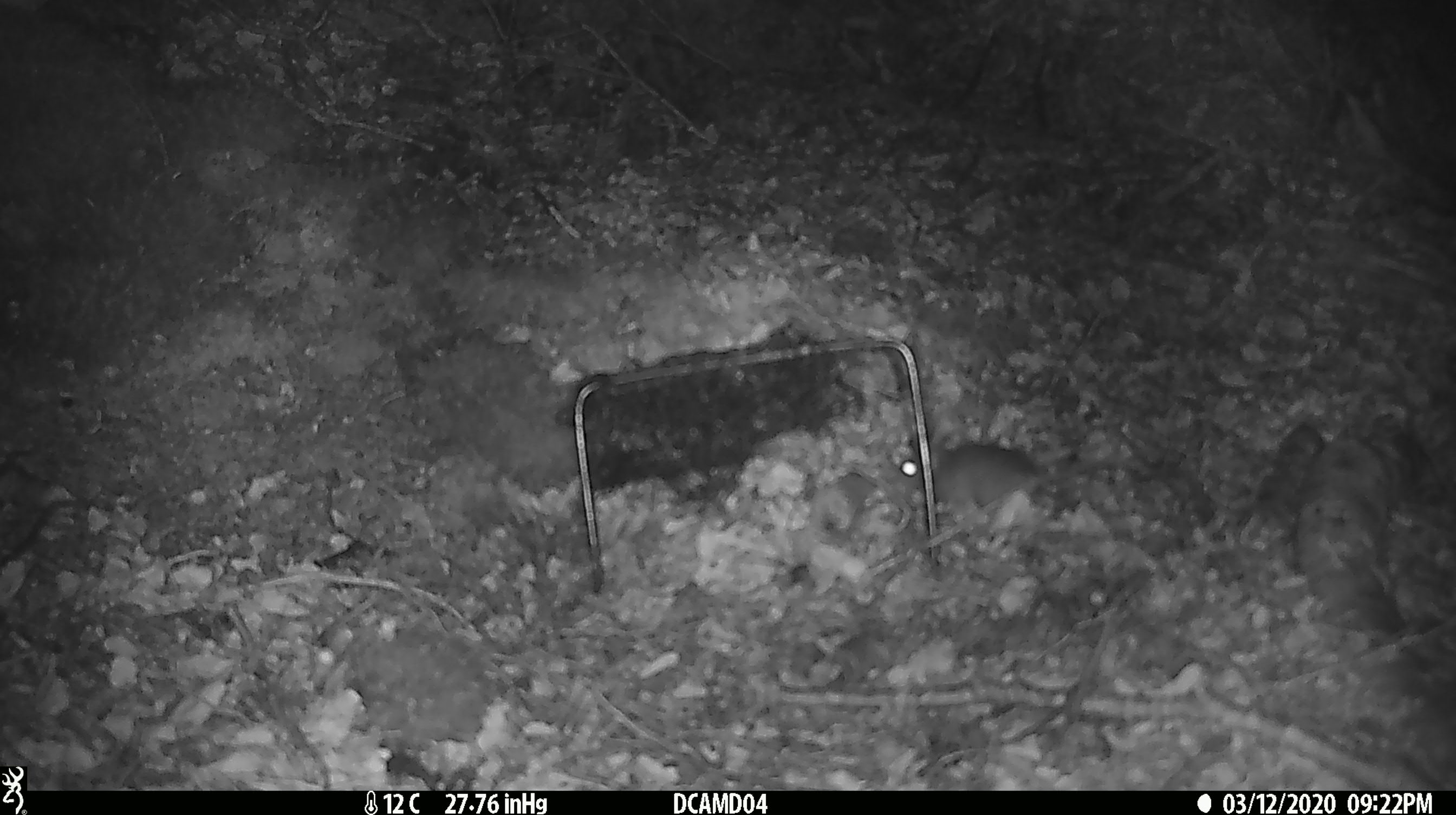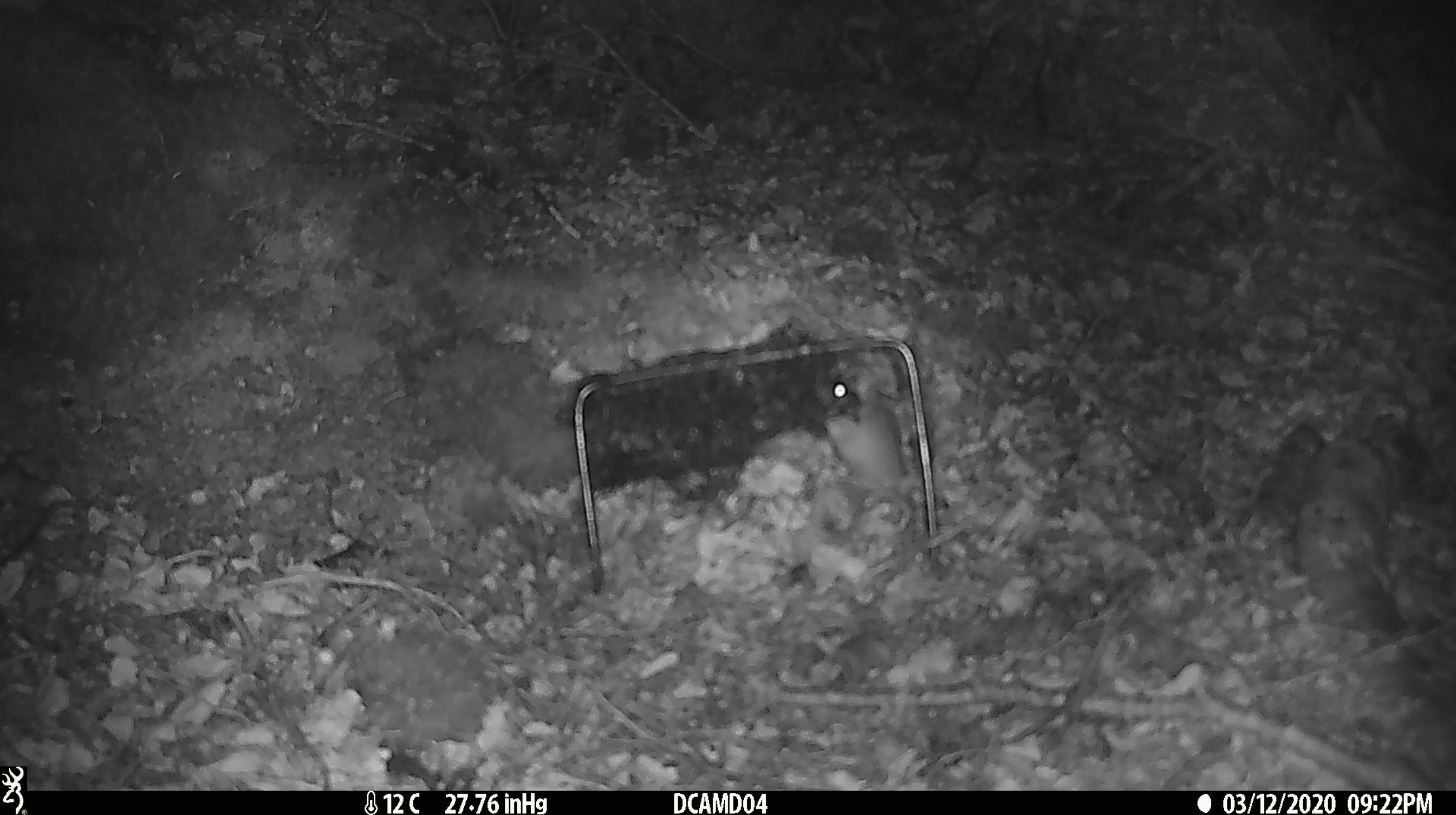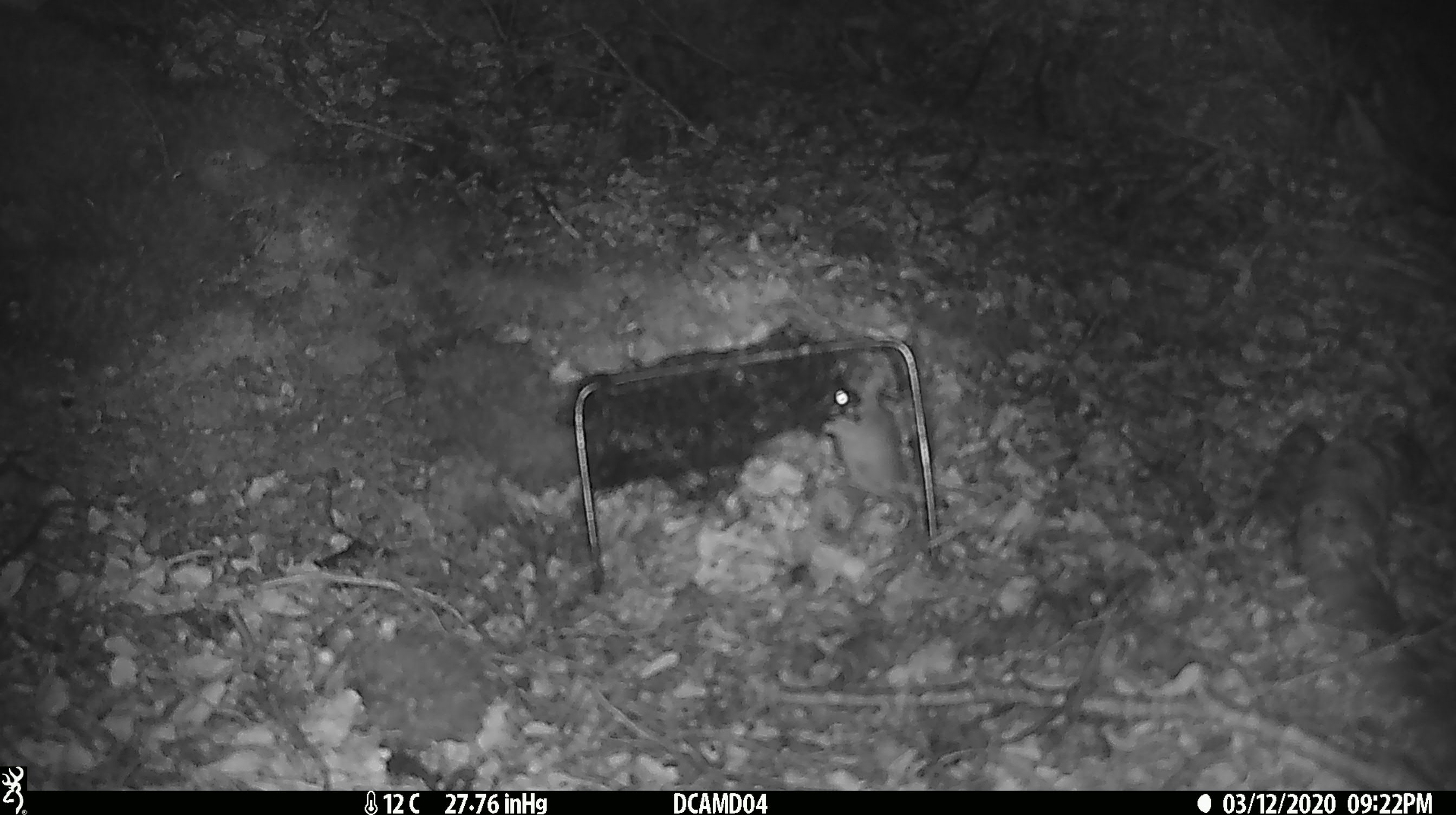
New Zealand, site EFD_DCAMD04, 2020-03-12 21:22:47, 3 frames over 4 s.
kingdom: Animalia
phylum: Chordata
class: Mammalia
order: Rodentia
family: Muridae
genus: Mus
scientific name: Mus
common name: mouse